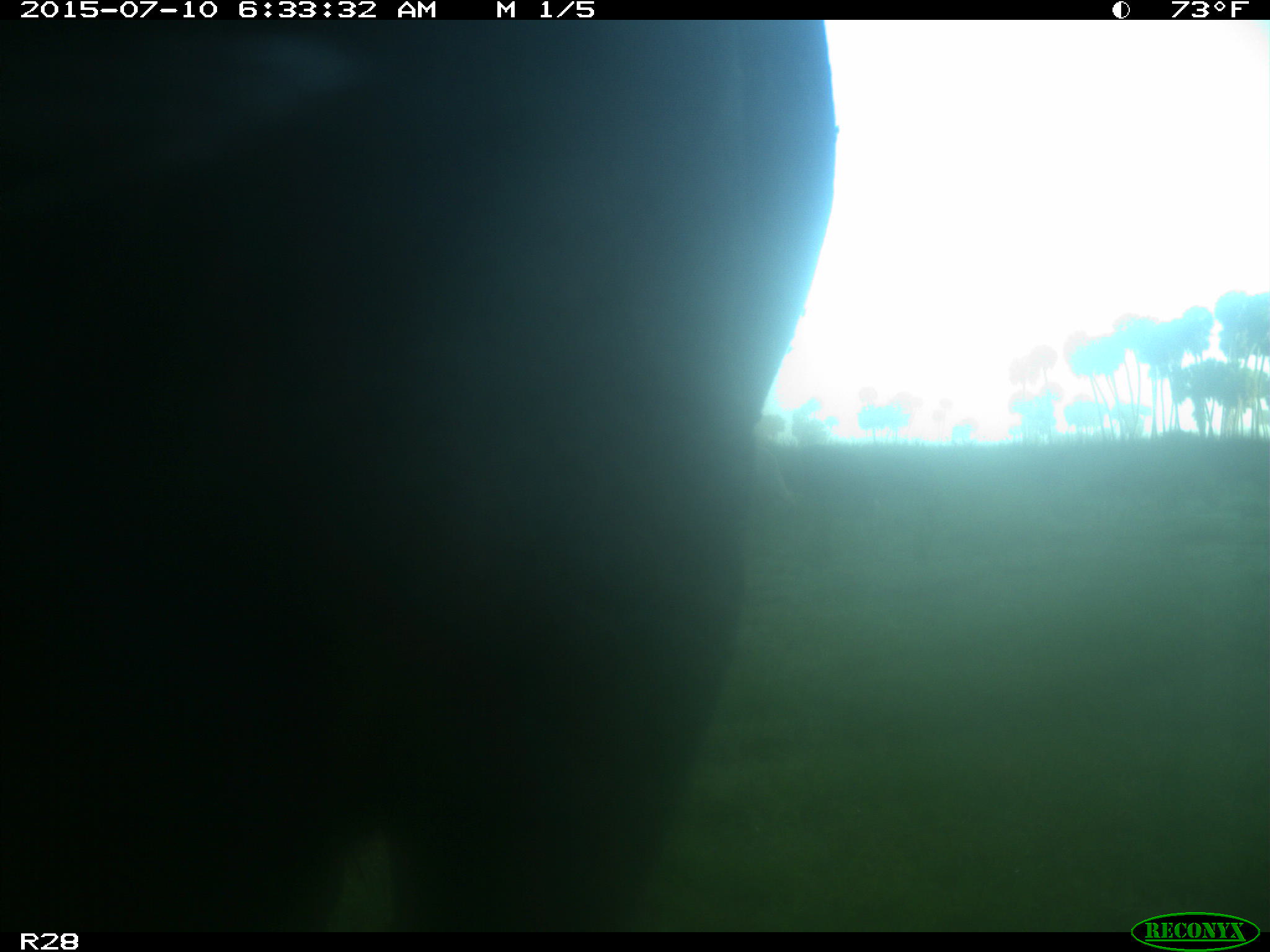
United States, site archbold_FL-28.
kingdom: Animalia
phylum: Chordata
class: Mammalia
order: Artiodactyla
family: Bovidae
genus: Bos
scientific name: Bos taurus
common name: domestic cow